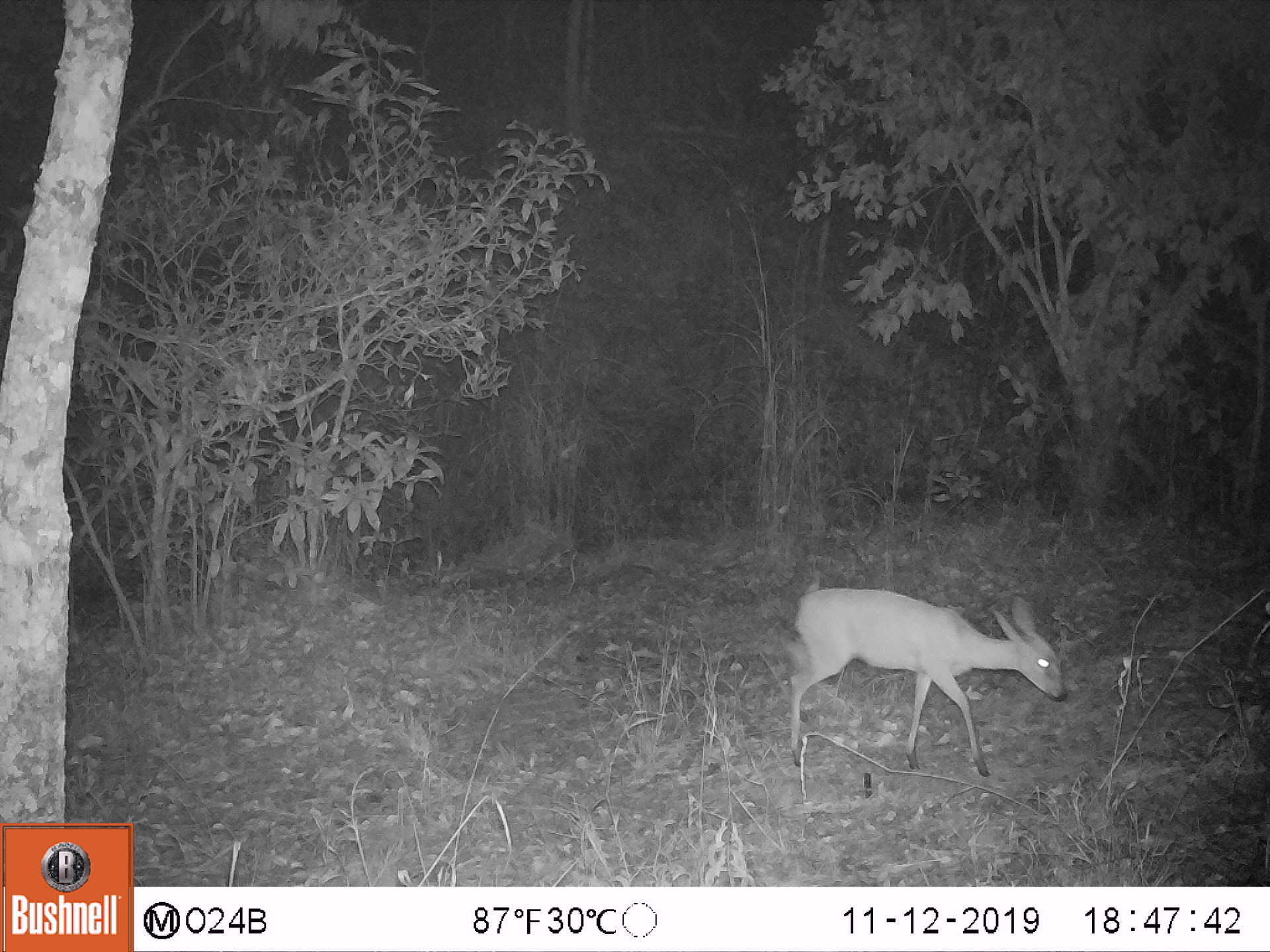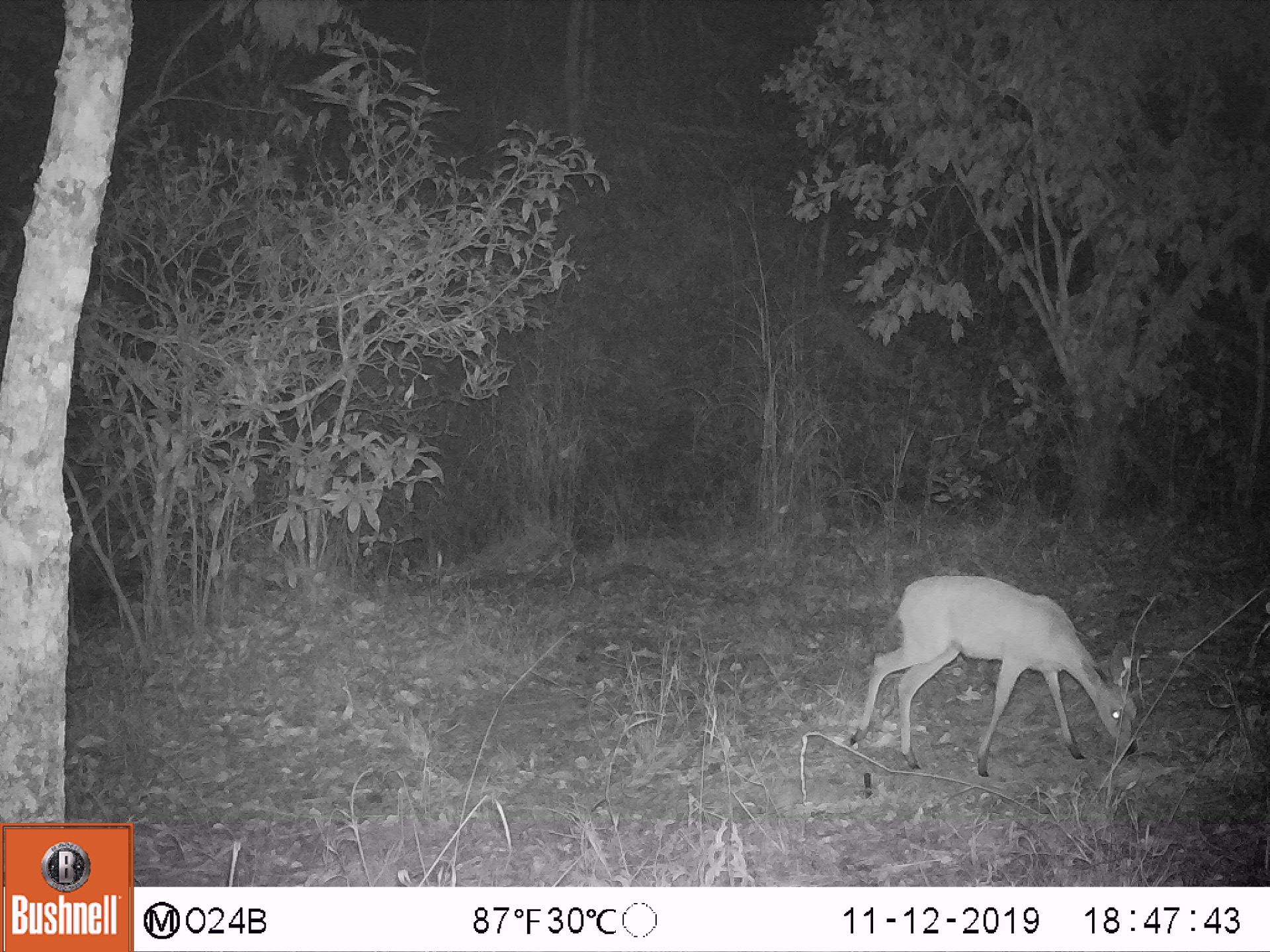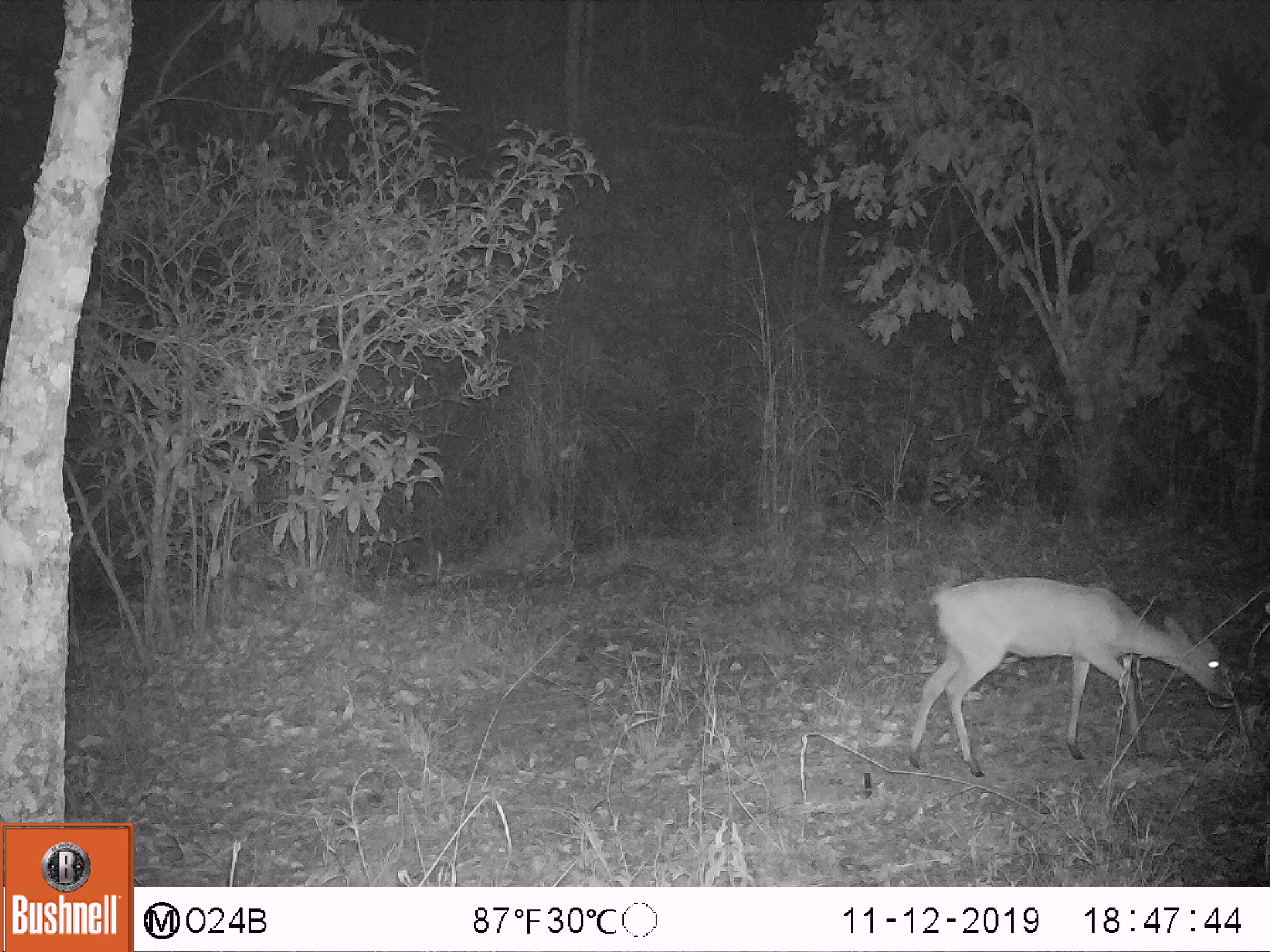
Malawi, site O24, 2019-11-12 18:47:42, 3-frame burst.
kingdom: Animalia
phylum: Chordata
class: Mammalia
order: Artiodactyla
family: Bovidae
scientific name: Antilopinae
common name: small antelope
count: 1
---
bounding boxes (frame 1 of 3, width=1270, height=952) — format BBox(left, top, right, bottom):
small antelope: BBox(773, 572, 1074, 783)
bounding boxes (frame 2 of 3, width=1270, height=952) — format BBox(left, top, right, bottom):
small antelope: BBox(838, 562, 1148, 785)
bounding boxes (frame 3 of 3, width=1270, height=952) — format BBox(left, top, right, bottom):
small antelope: BBox(901, 567, 1242, 783)